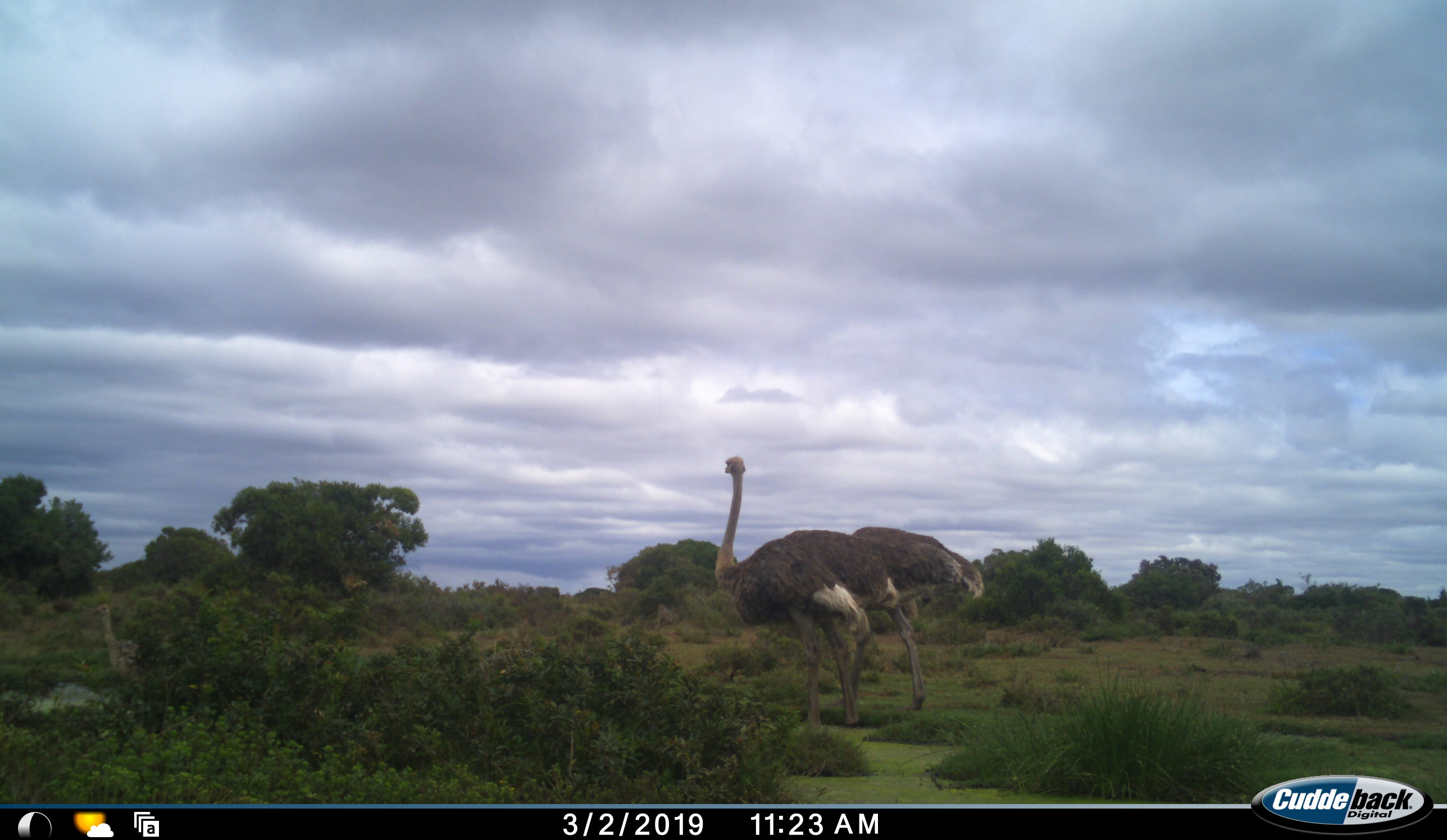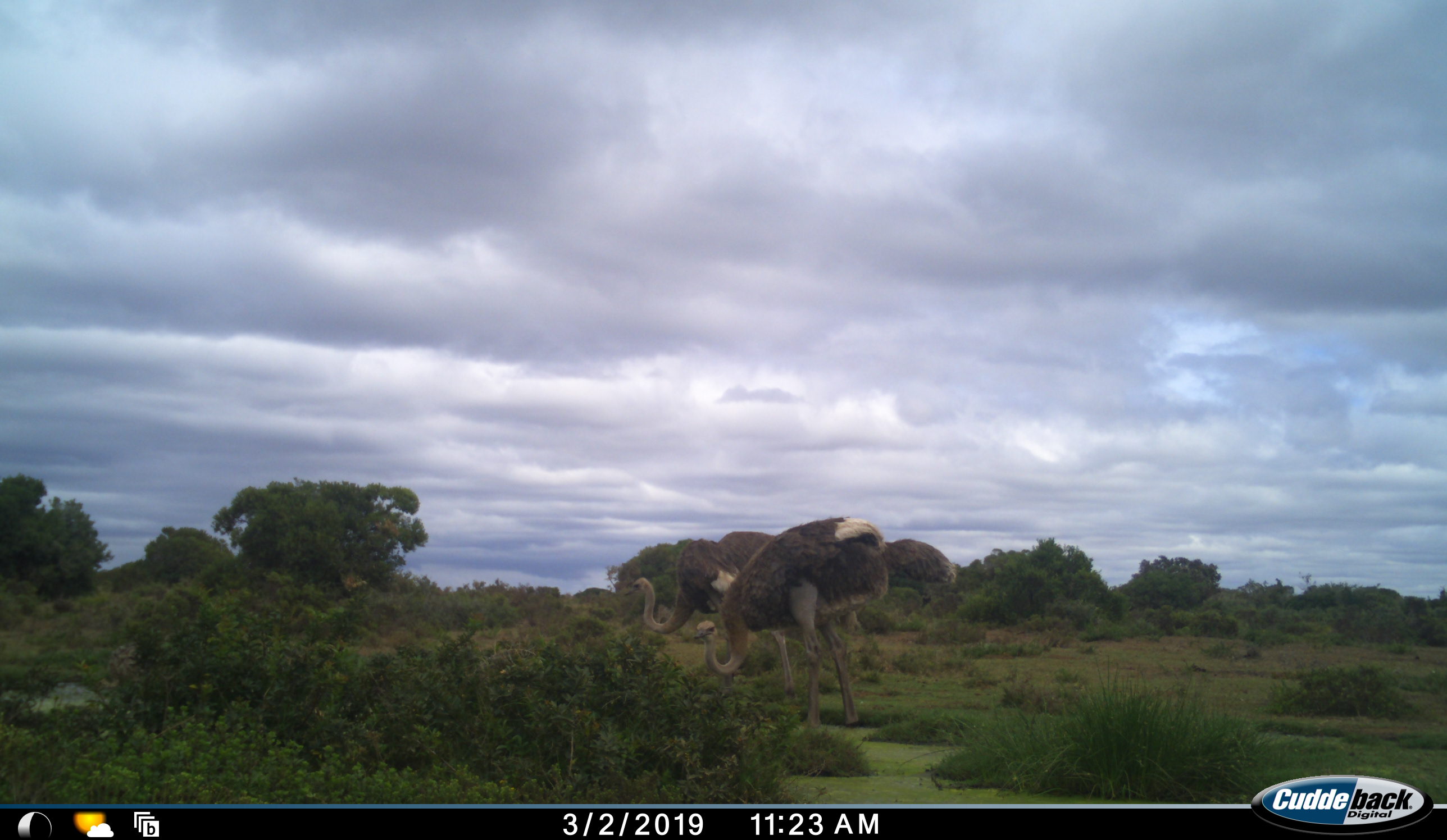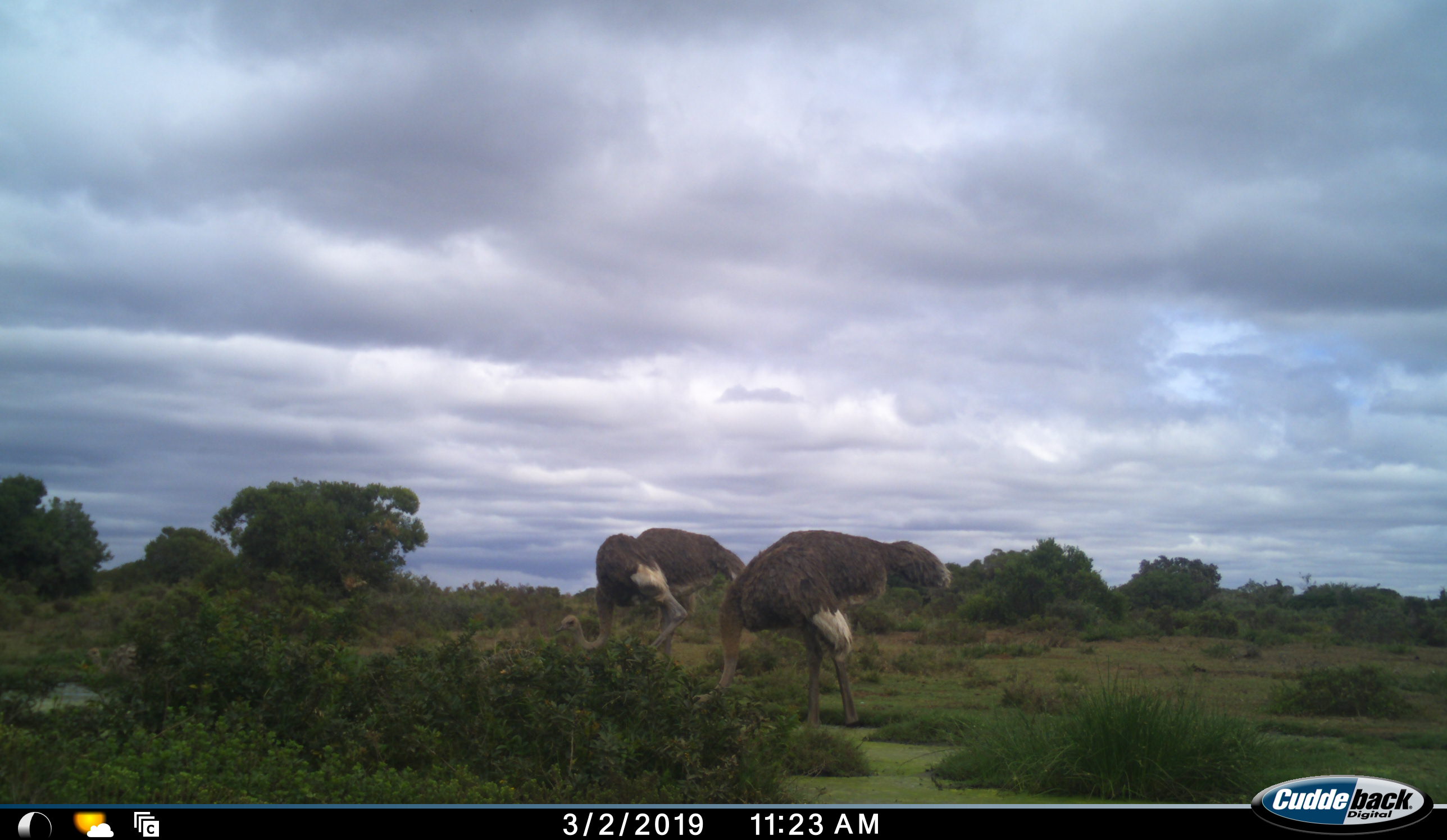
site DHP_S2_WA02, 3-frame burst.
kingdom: Animalia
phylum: Chordata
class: Aves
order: Struthioniformes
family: Struthionidae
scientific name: Struthionidae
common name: ostrich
Ostrich (Struthionidae), count 3. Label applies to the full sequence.